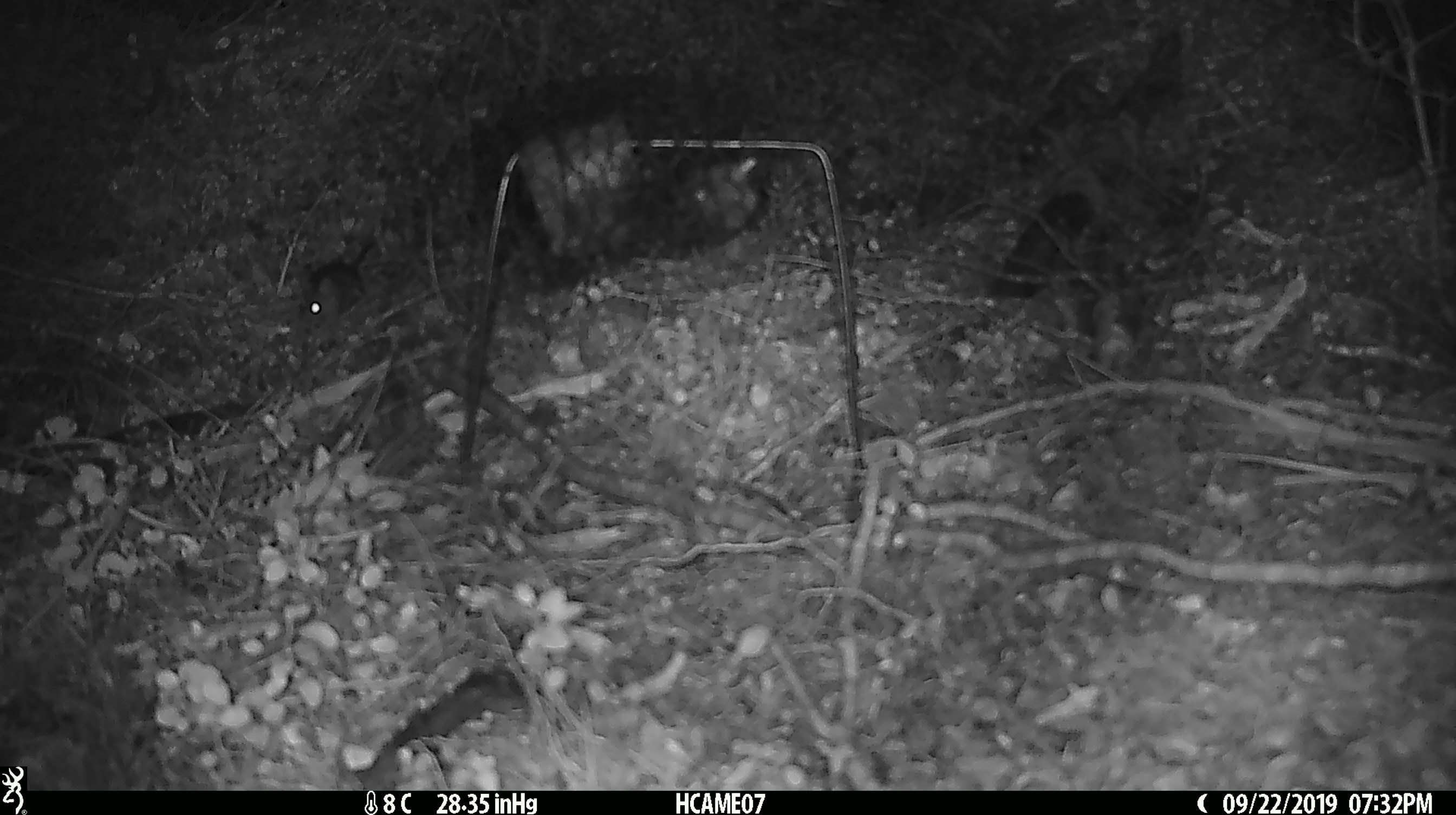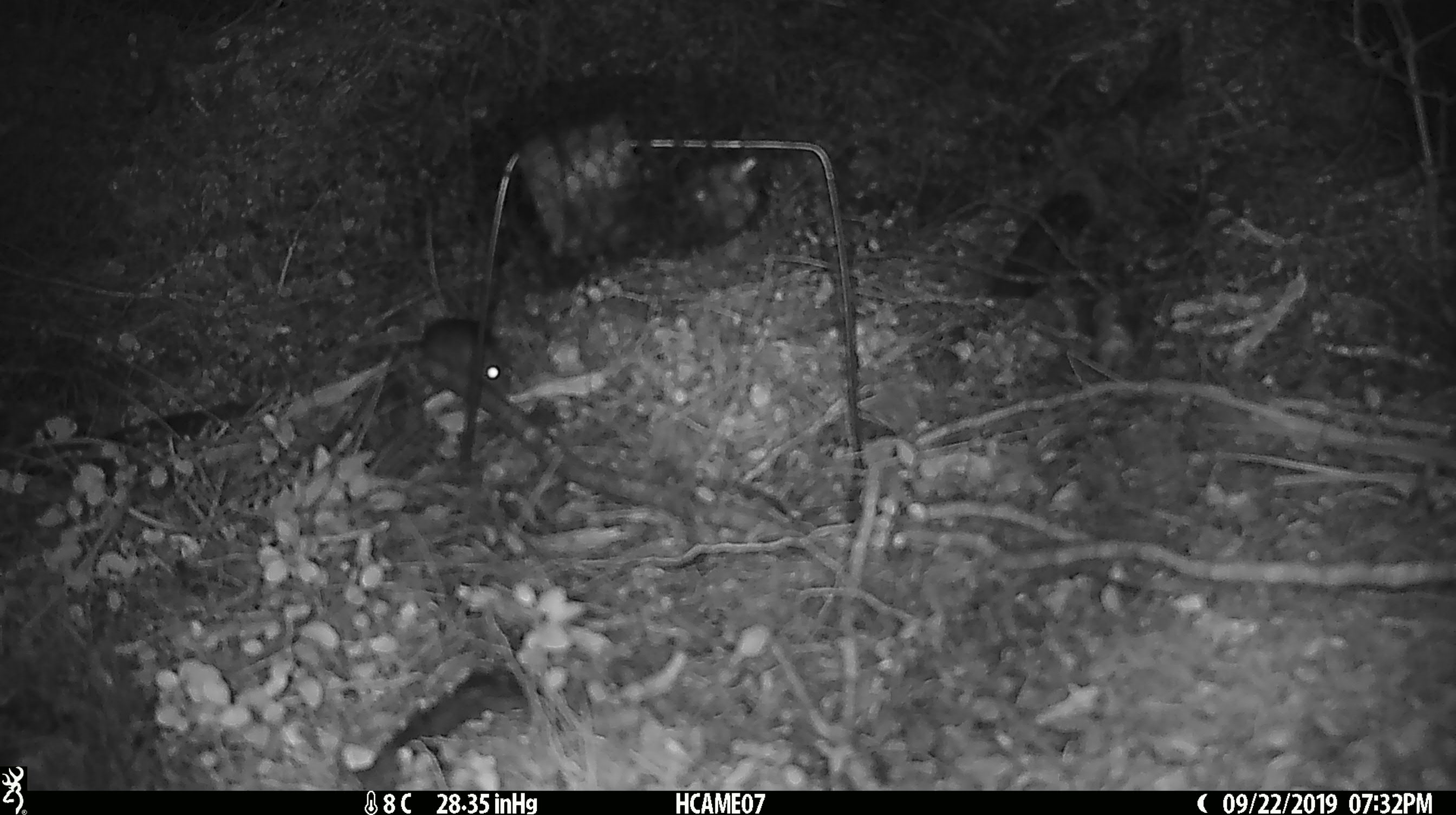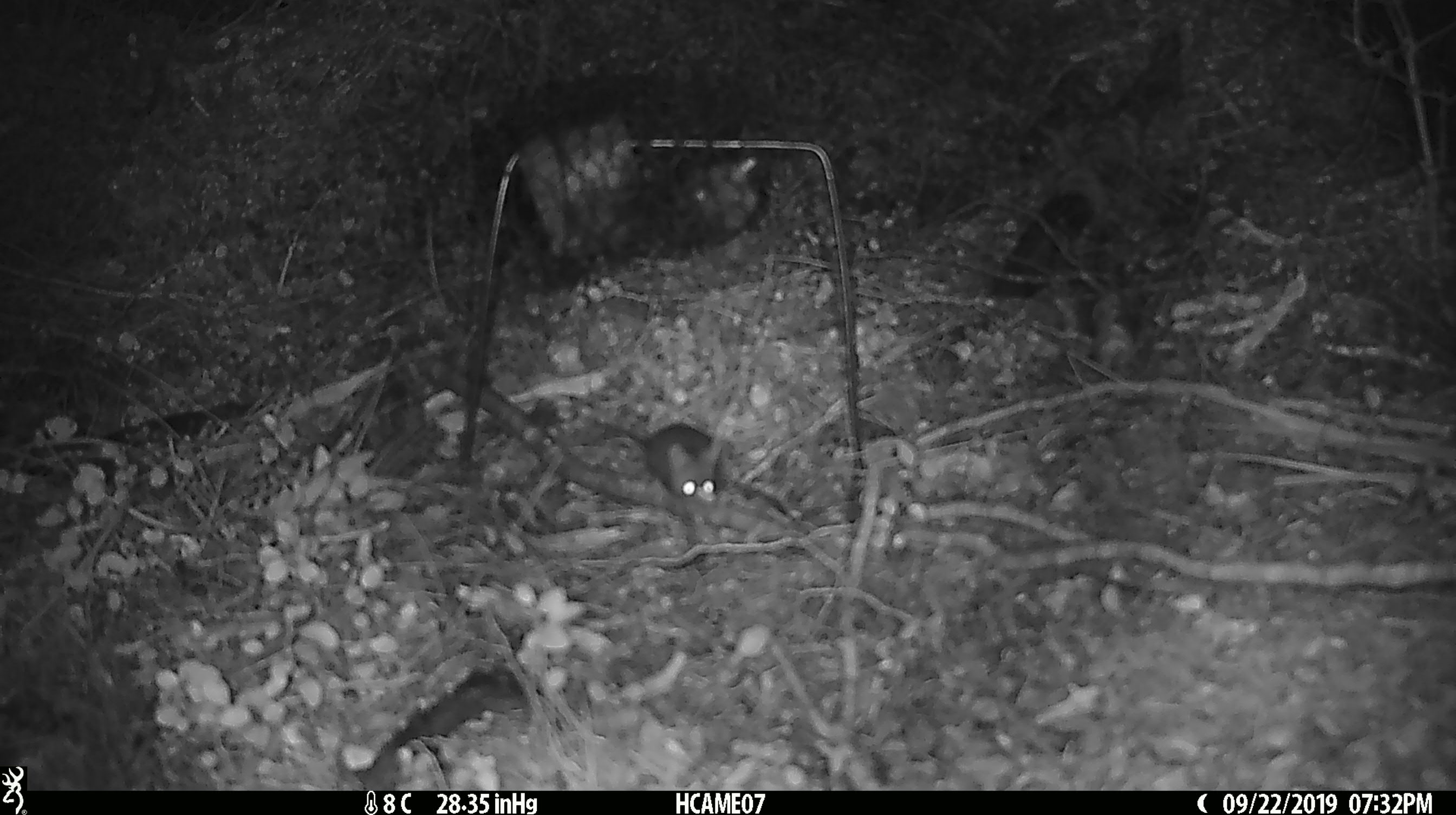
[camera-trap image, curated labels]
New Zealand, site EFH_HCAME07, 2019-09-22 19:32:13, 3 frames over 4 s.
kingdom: Animalia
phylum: Chordata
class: Mammalia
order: Rodentia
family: Muridae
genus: Mus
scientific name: Mus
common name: mouse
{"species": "mouse (Mus)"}